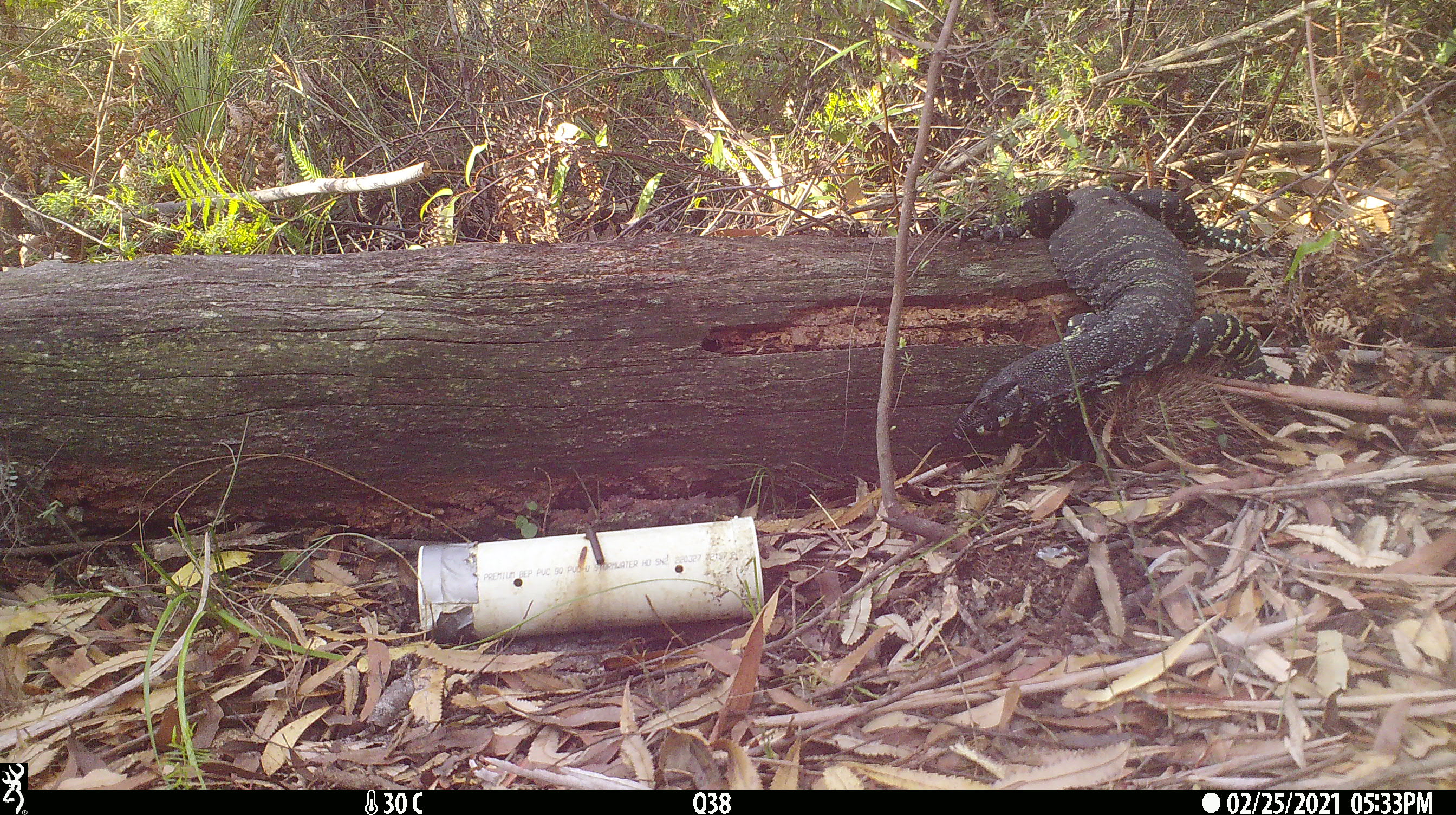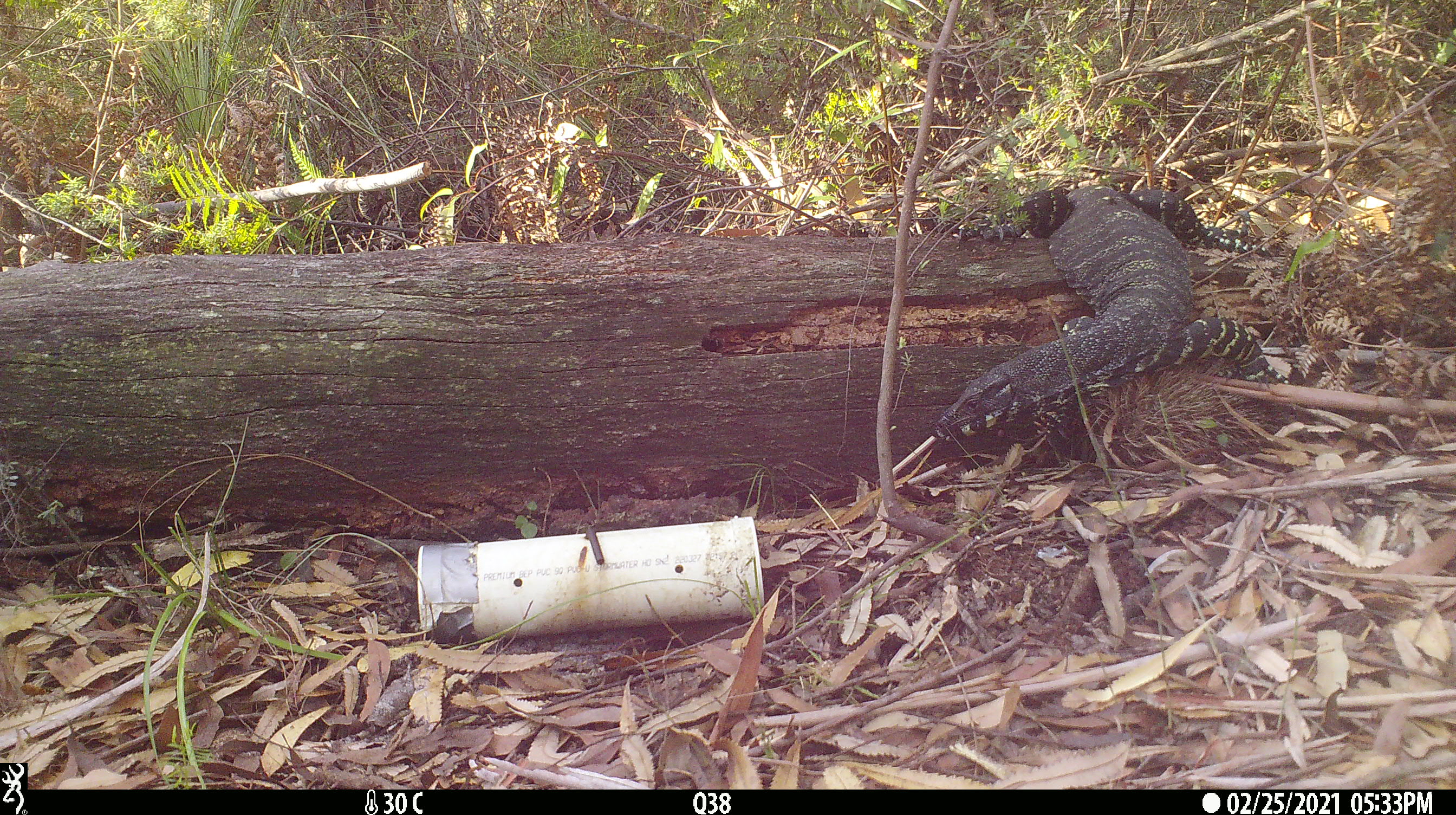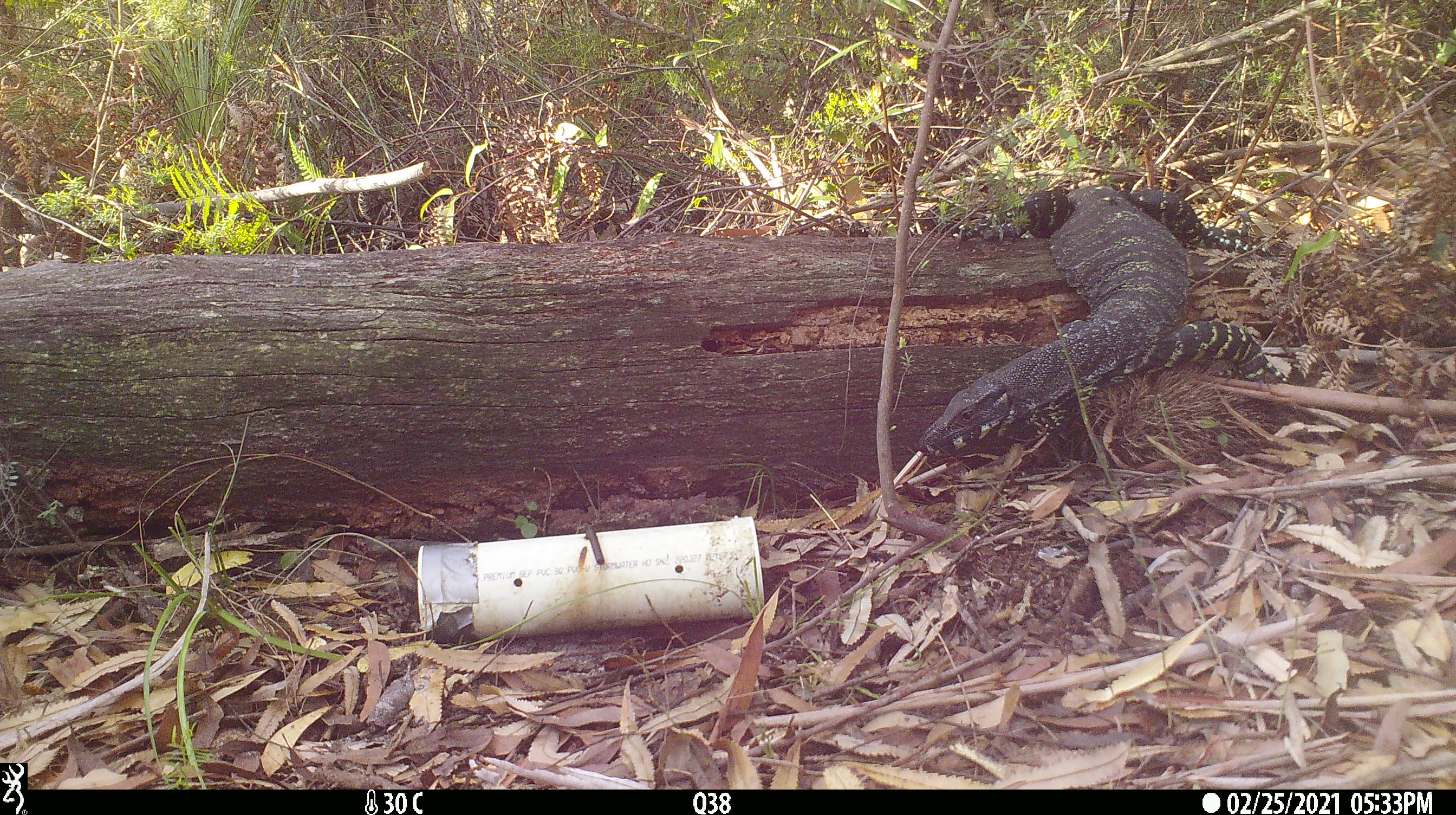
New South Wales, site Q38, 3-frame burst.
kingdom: Animalia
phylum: Chordata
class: Reptilia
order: Squamata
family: Varanidae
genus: Varanus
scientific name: Varanus varius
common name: lace monitor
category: goanna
Goanna (lace monitor) (Varanus varius).